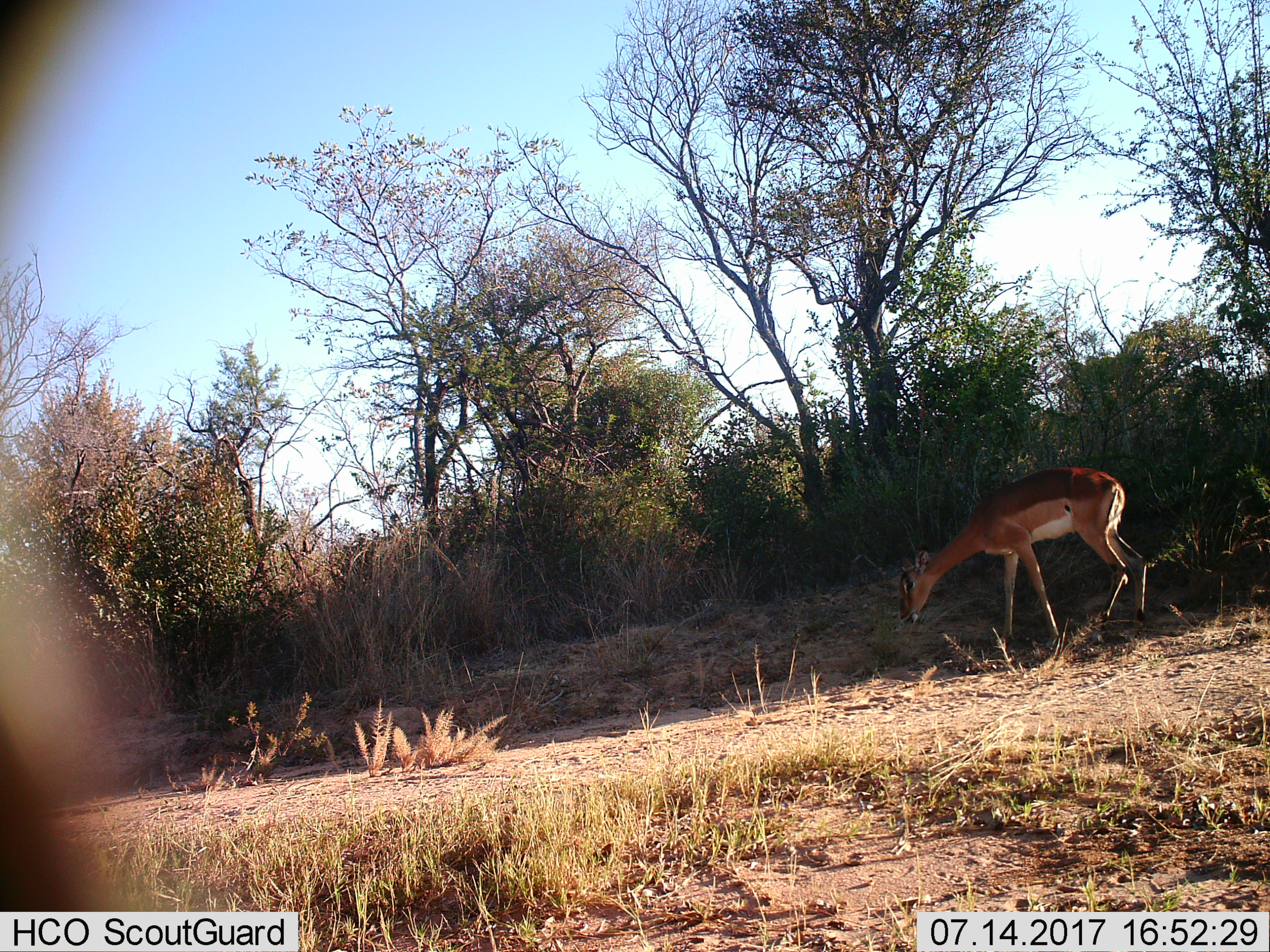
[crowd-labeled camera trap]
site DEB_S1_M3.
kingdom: Animalia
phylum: Chordata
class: Mammalia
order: Artiodactyla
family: Bovidae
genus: Aepyceros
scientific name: Aepyceros melampus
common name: impala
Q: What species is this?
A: Impala (Aepyceros melampus).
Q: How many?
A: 1.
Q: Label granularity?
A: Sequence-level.